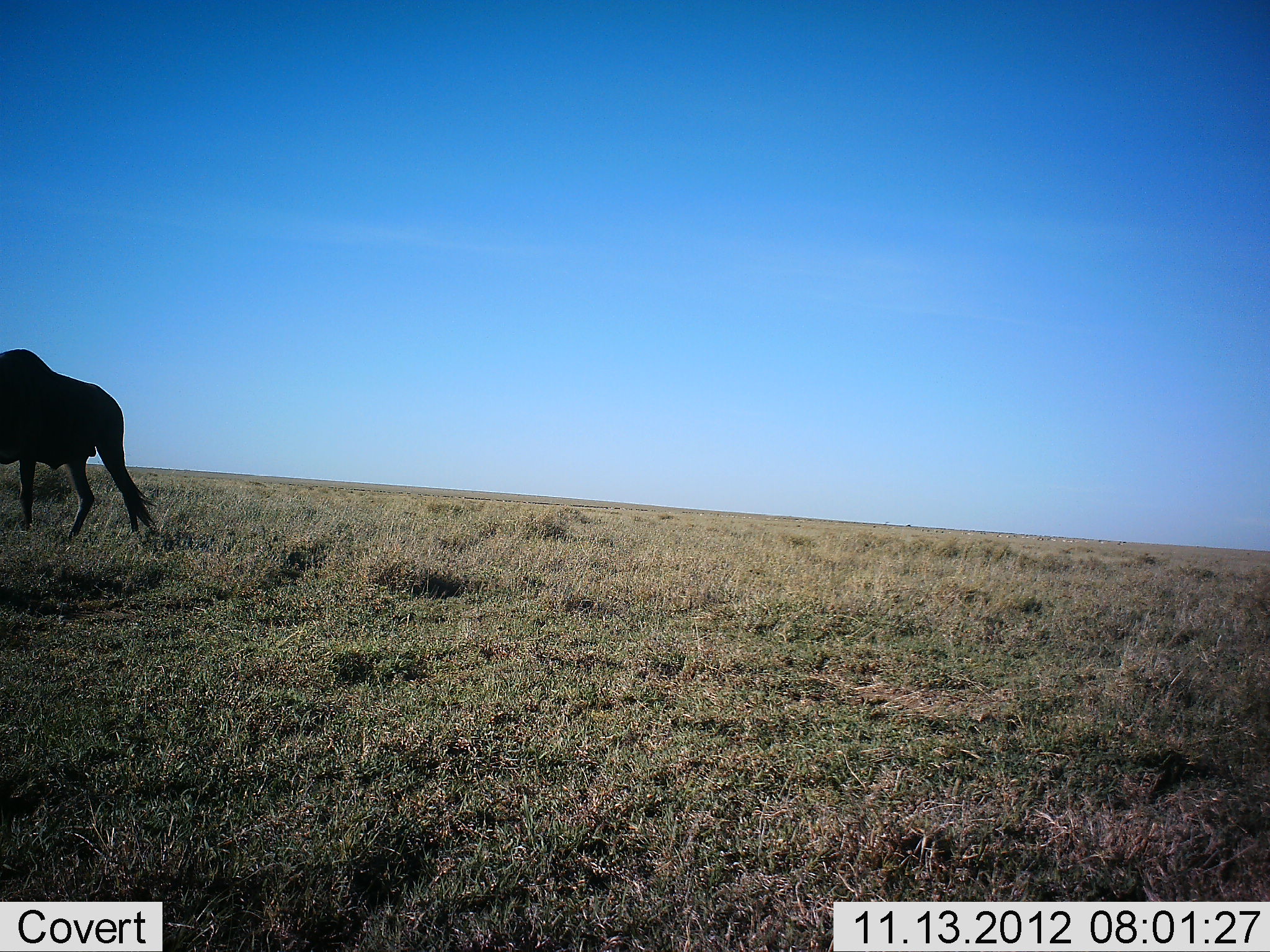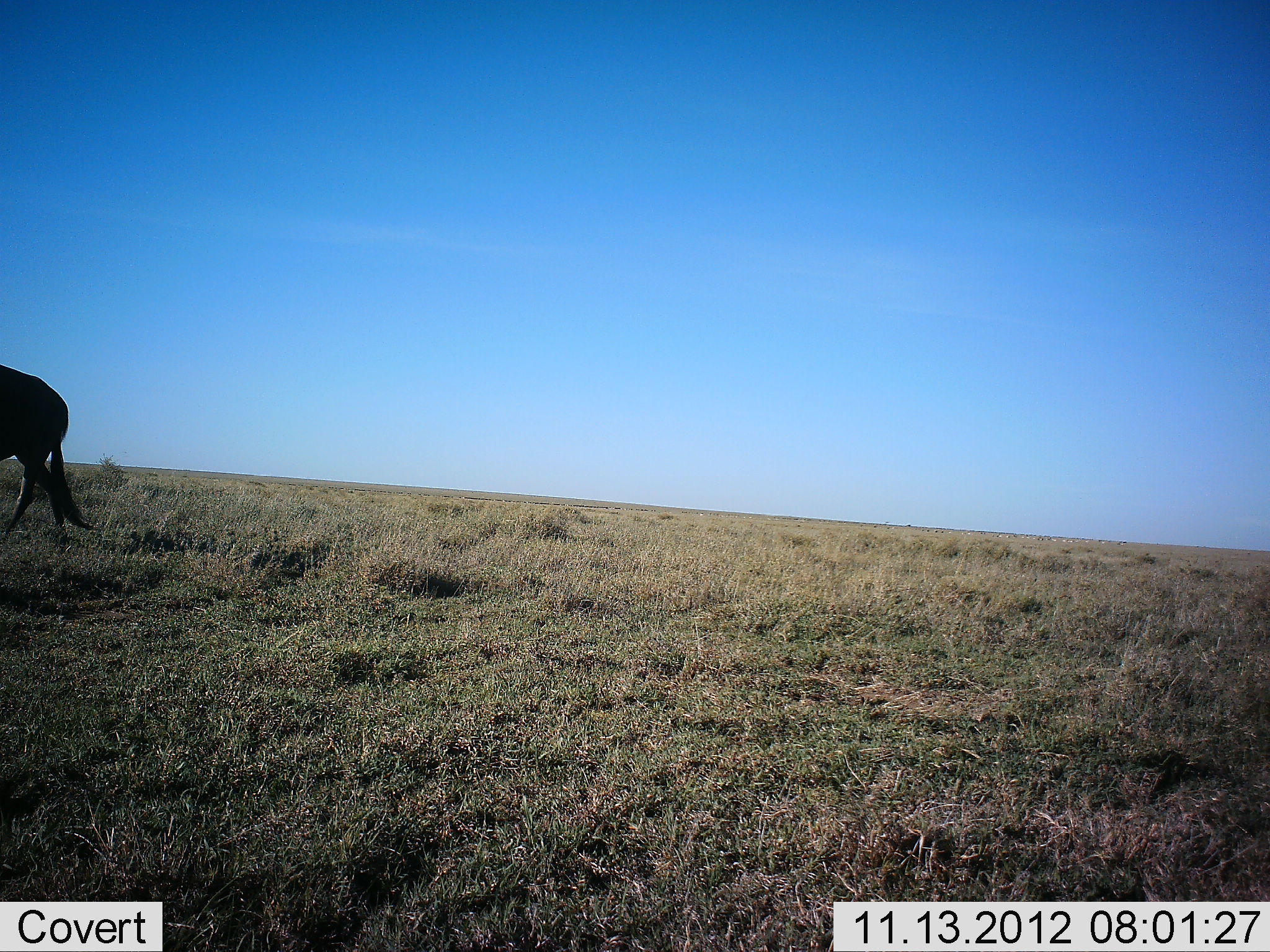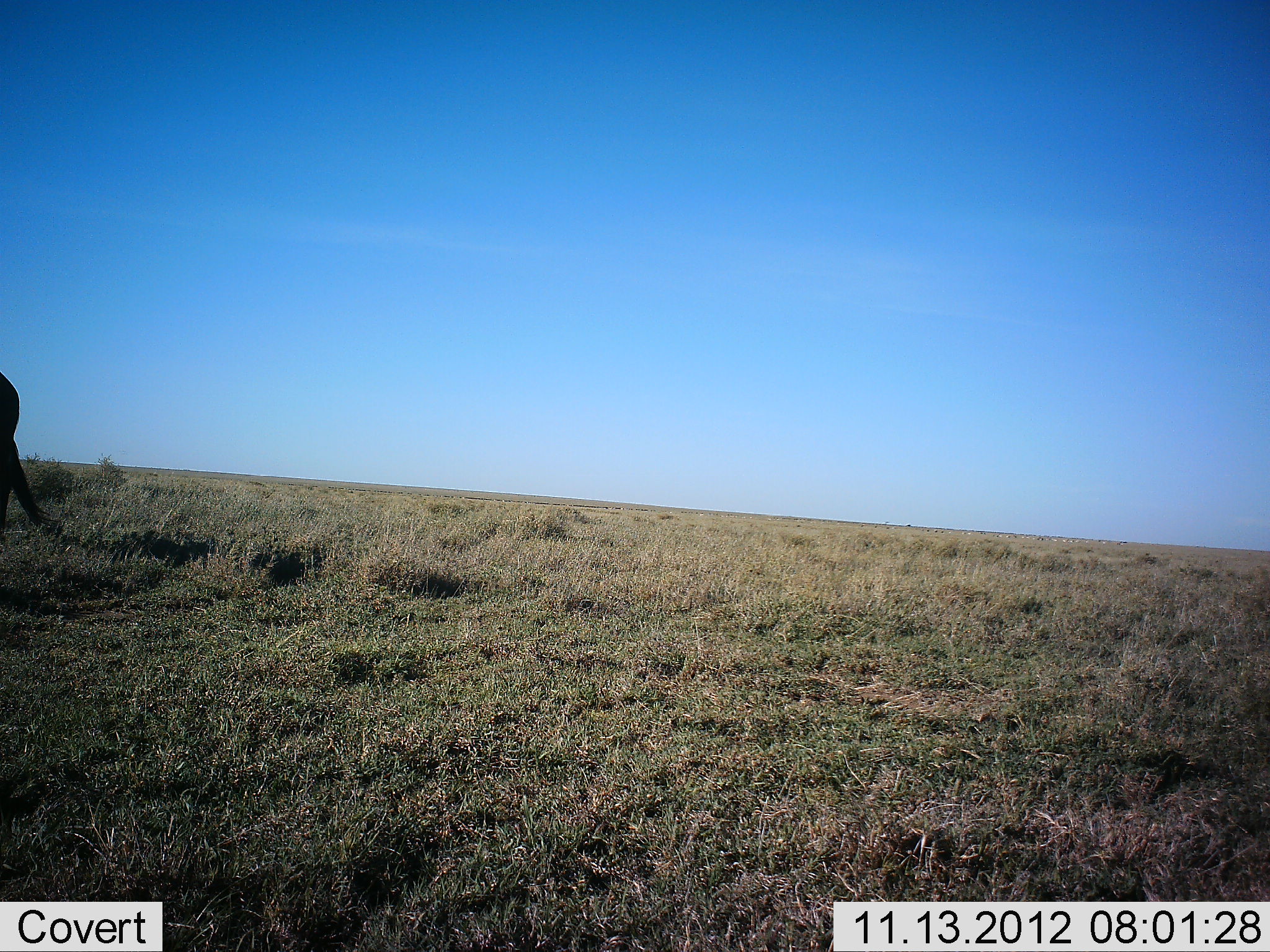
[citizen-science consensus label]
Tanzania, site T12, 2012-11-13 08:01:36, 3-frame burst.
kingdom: Animalia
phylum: Chordata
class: Mammalia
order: Artiodactyla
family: Bovidae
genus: Connochaetes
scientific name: Connochaetes taurinus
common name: blue wildebeest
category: wildebeest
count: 1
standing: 0%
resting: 0%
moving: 100%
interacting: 0%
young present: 0%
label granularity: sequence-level